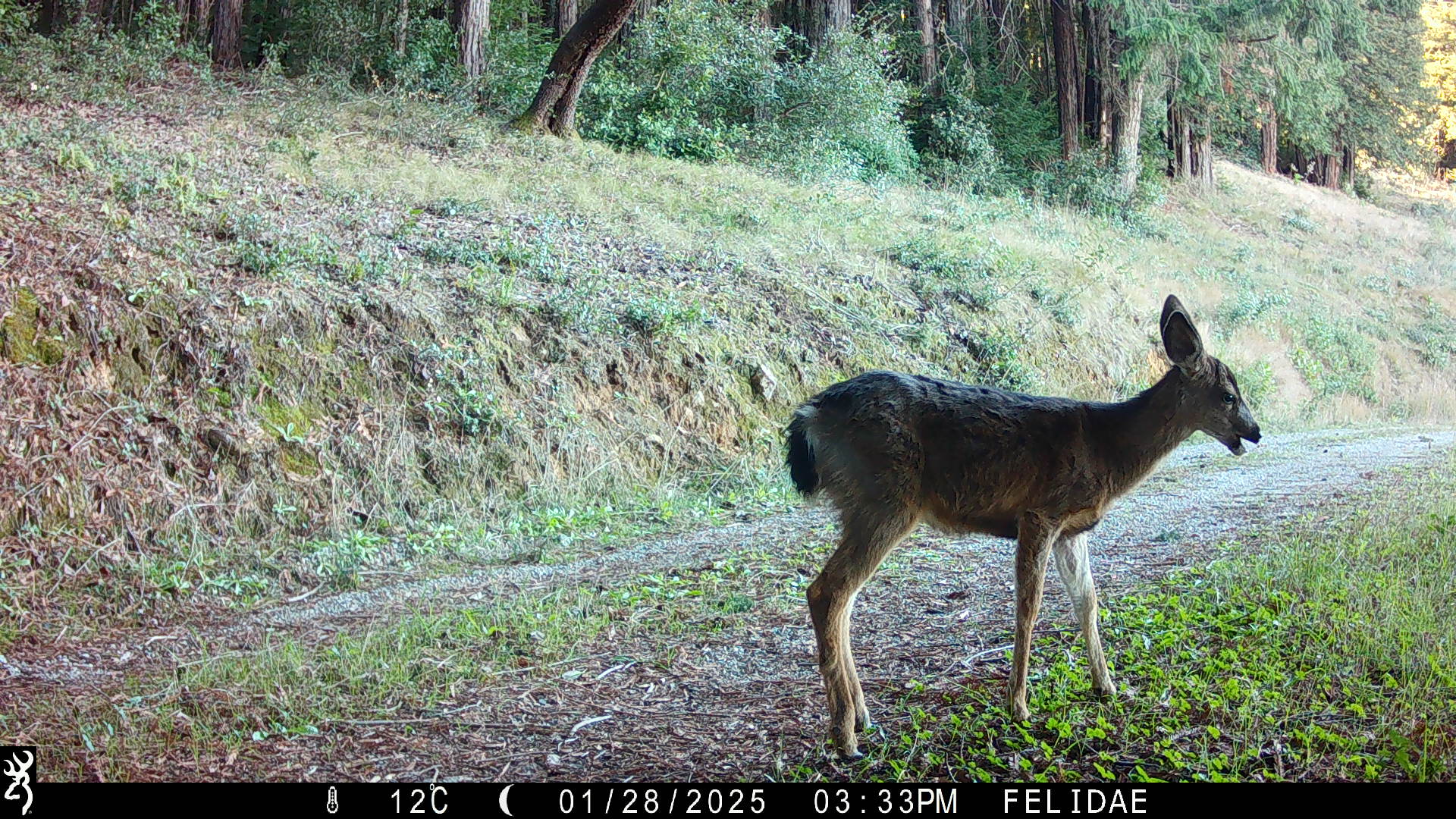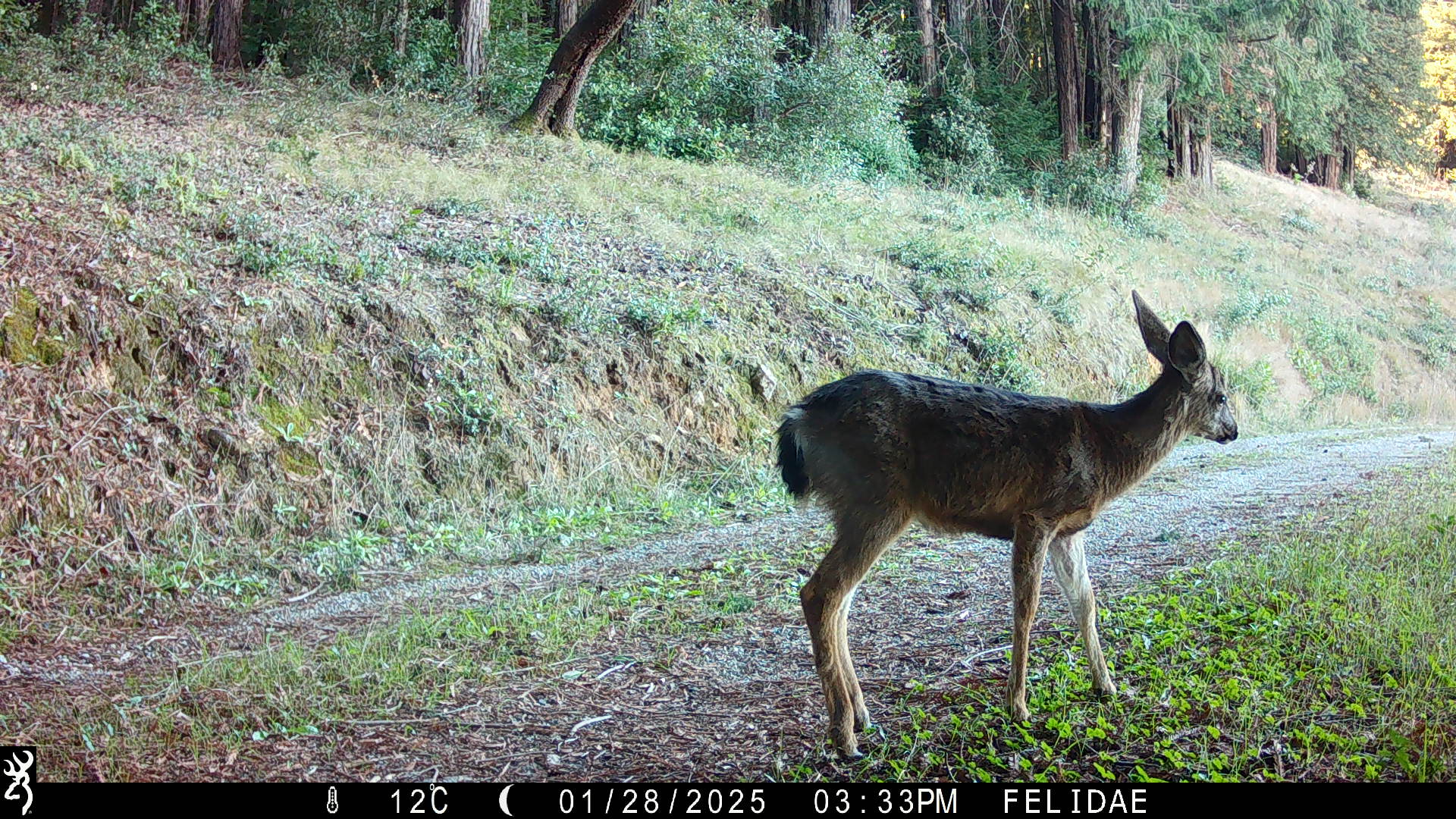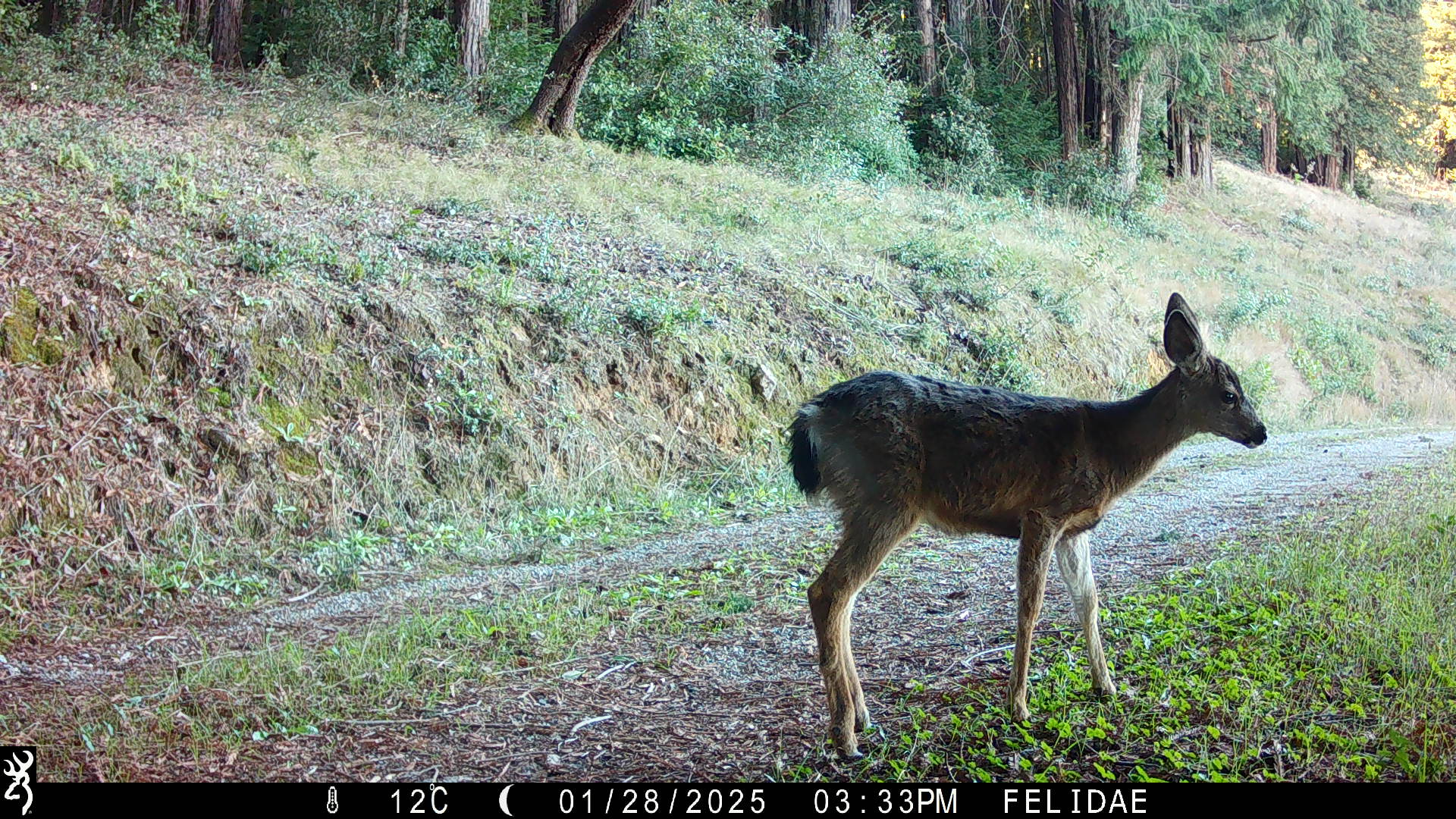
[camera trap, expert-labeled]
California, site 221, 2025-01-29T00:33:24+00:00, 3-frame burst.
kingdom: Animalia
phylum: Chordata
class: Mammalia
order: Artiodactyla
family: Cervidae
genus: Odocoileus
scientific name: Odocoileus hemionus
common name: mule deer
Mule deer (Odocoileus hemionus).